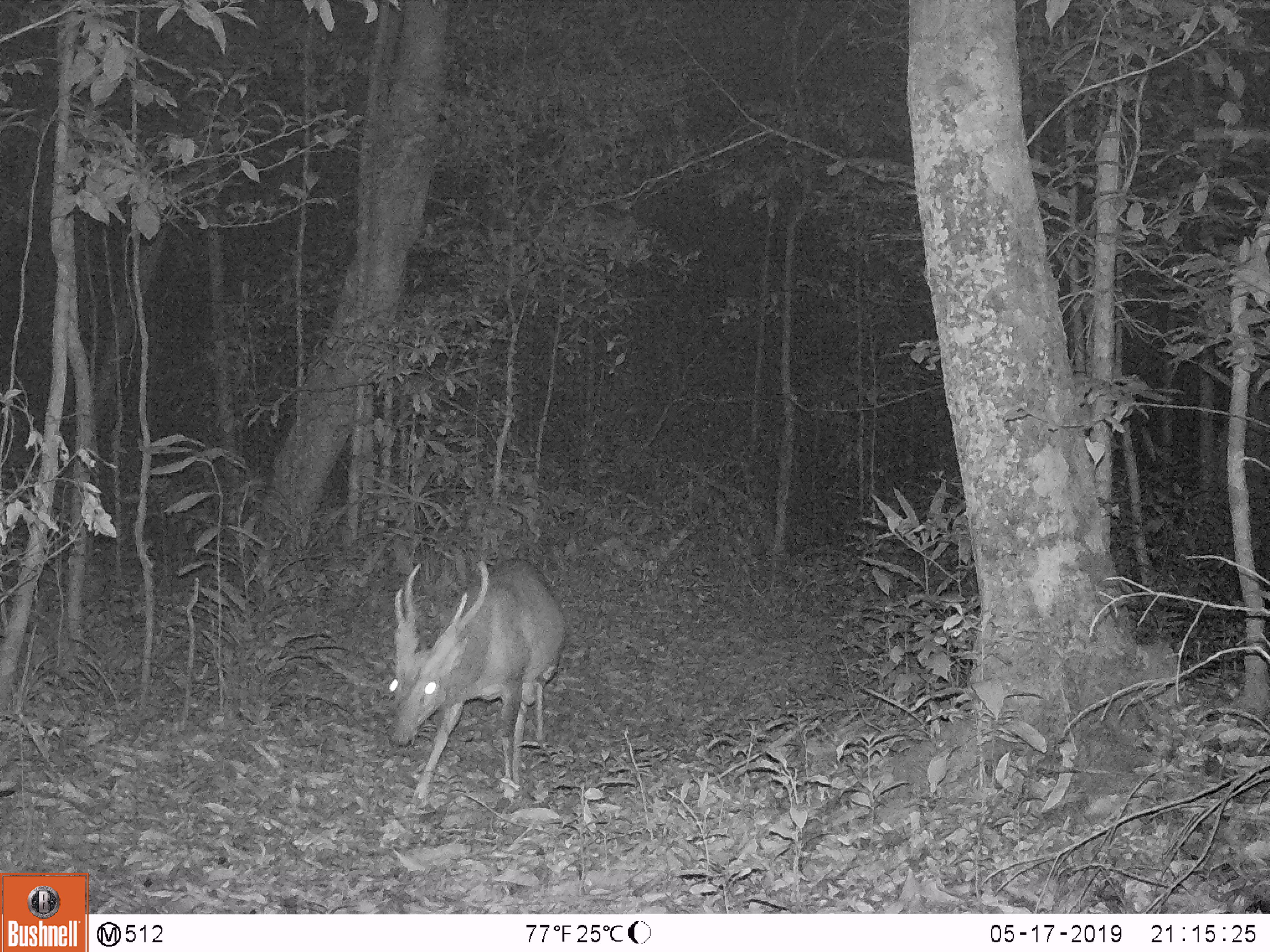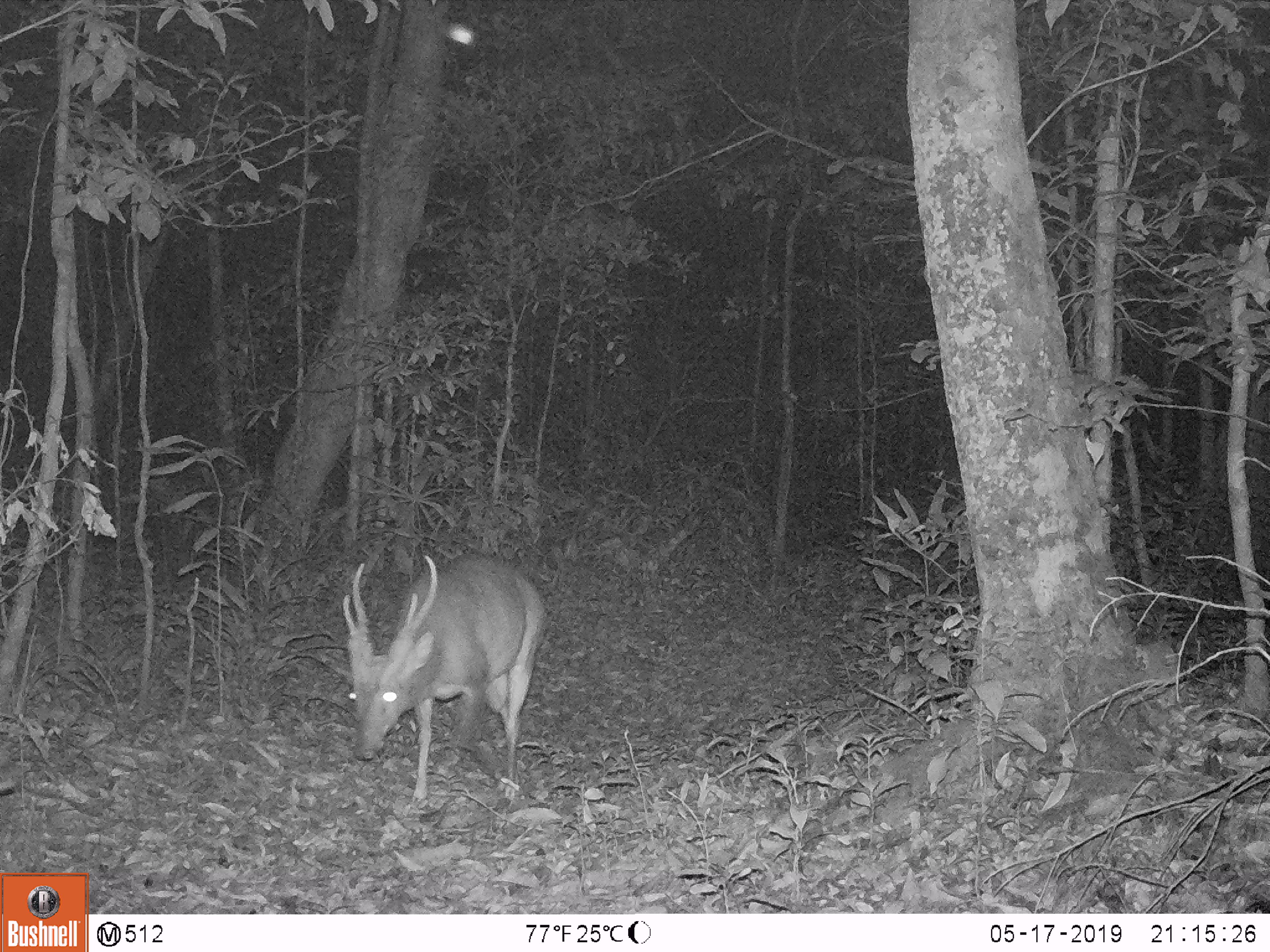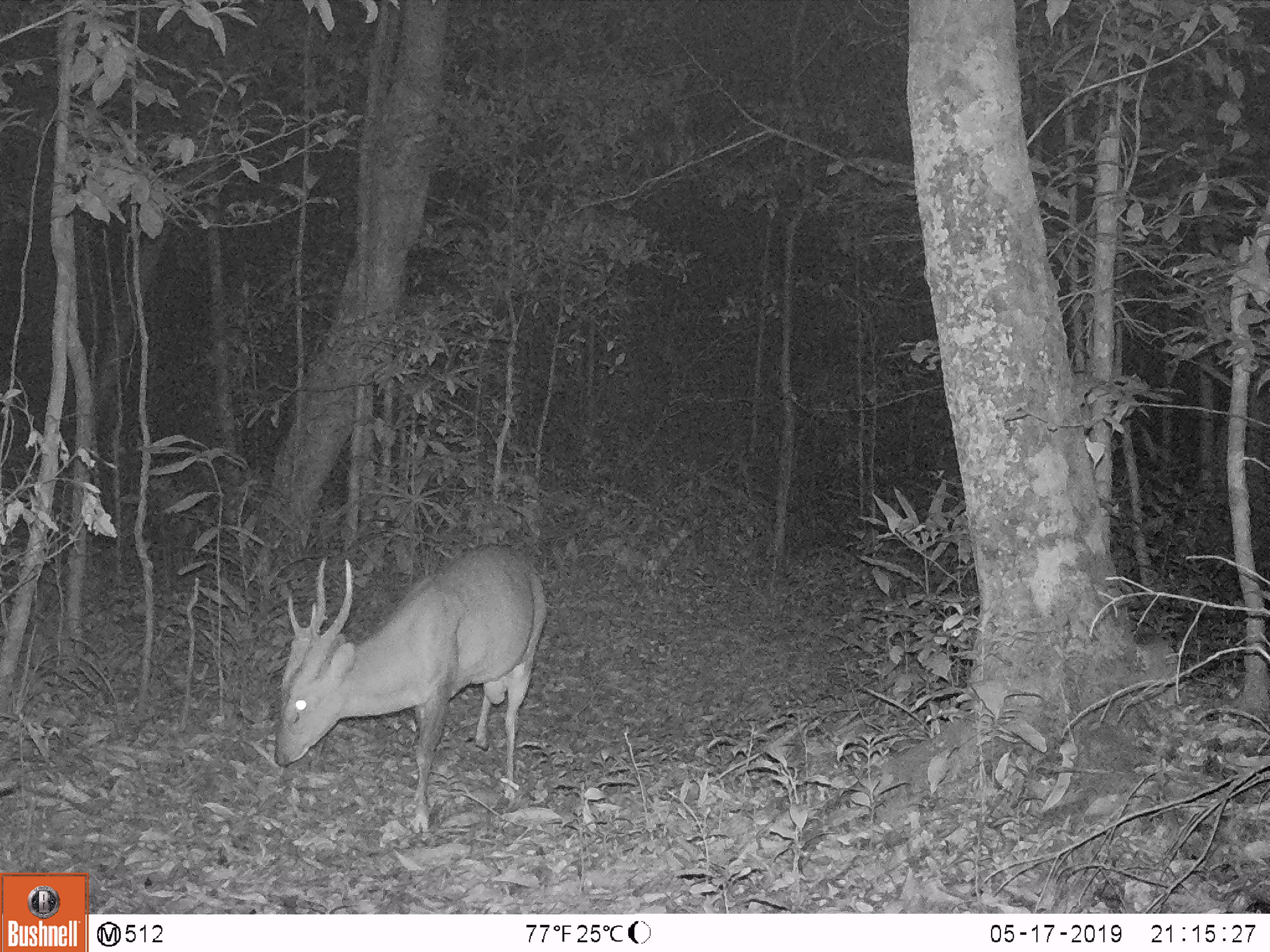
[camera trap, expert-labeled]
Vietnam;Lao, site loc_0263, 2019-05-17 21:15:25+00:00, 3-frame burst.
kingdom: Animalia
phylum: Chordata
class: Mammalia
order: Artiodactyla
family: Cervidae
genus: Muntiacus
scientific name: Muntiacus vuquangensis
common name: large-antlered muntjac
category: large antlered muntjac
Large antlered muntjac (large-antlered muntjac) (Muntiacus vuquangensis). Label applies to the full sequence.